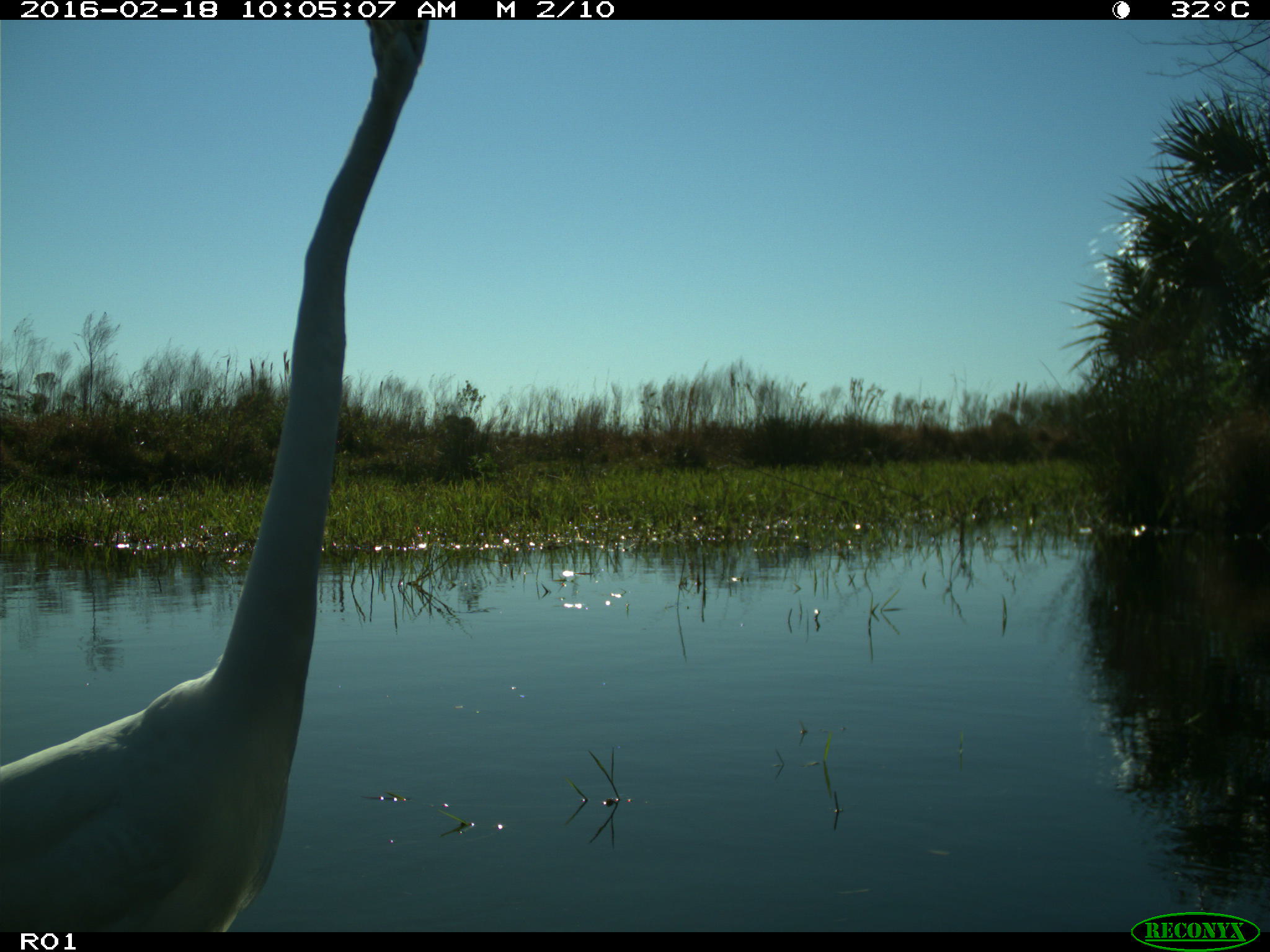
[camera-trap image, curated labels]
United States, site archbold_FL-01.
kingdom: Animalia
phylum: Chordata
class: Aves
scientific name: Aves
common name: birds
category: unidentified bird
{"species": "unidentified bird (birds) (Aves)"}